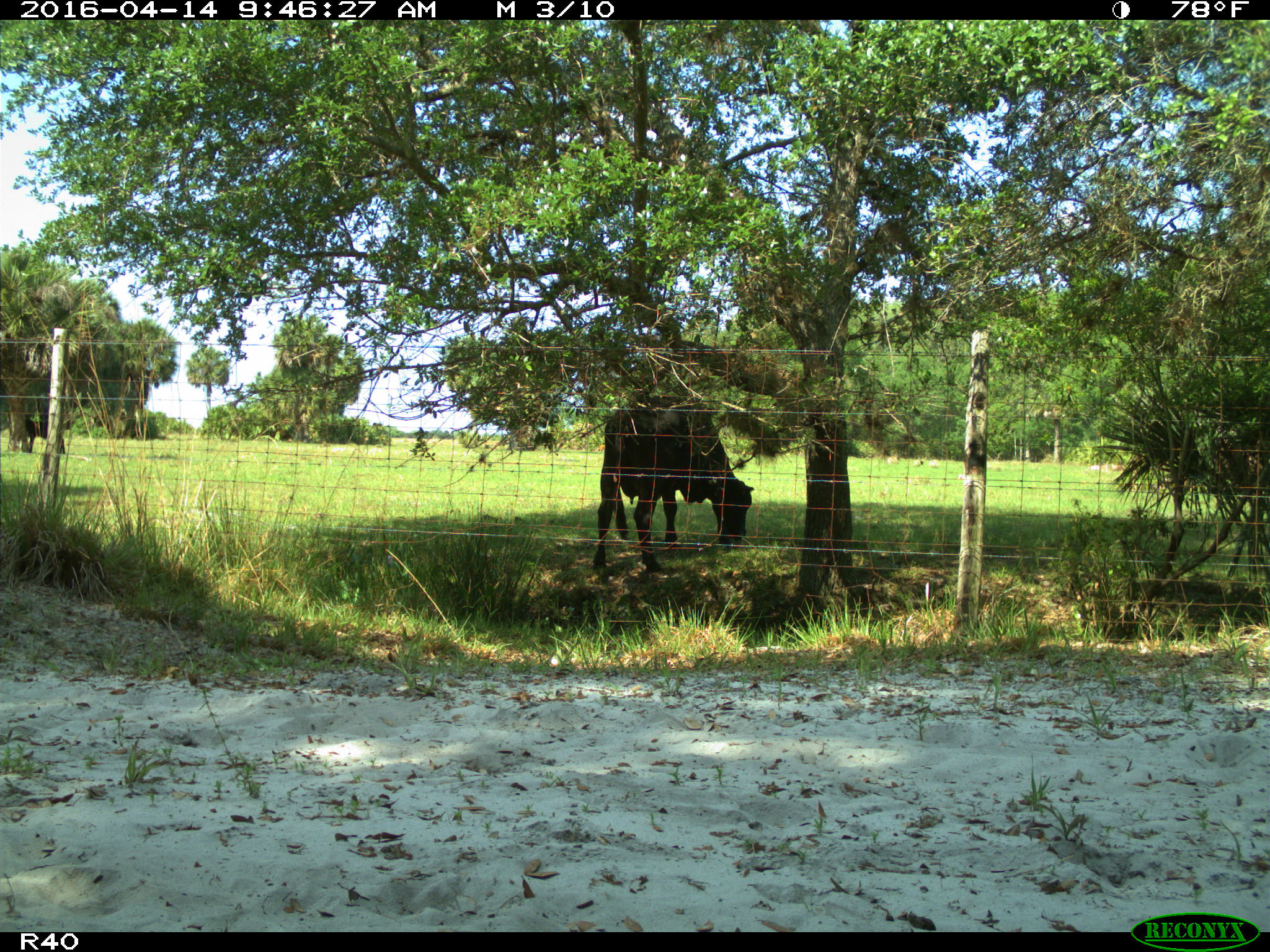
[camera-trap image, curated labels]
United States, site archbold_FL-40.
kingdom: Animalia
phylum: Chordata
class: Mammalia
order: Artiodactyla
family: Bovidae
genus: Bos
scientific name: Bos taurus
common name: domestic cow